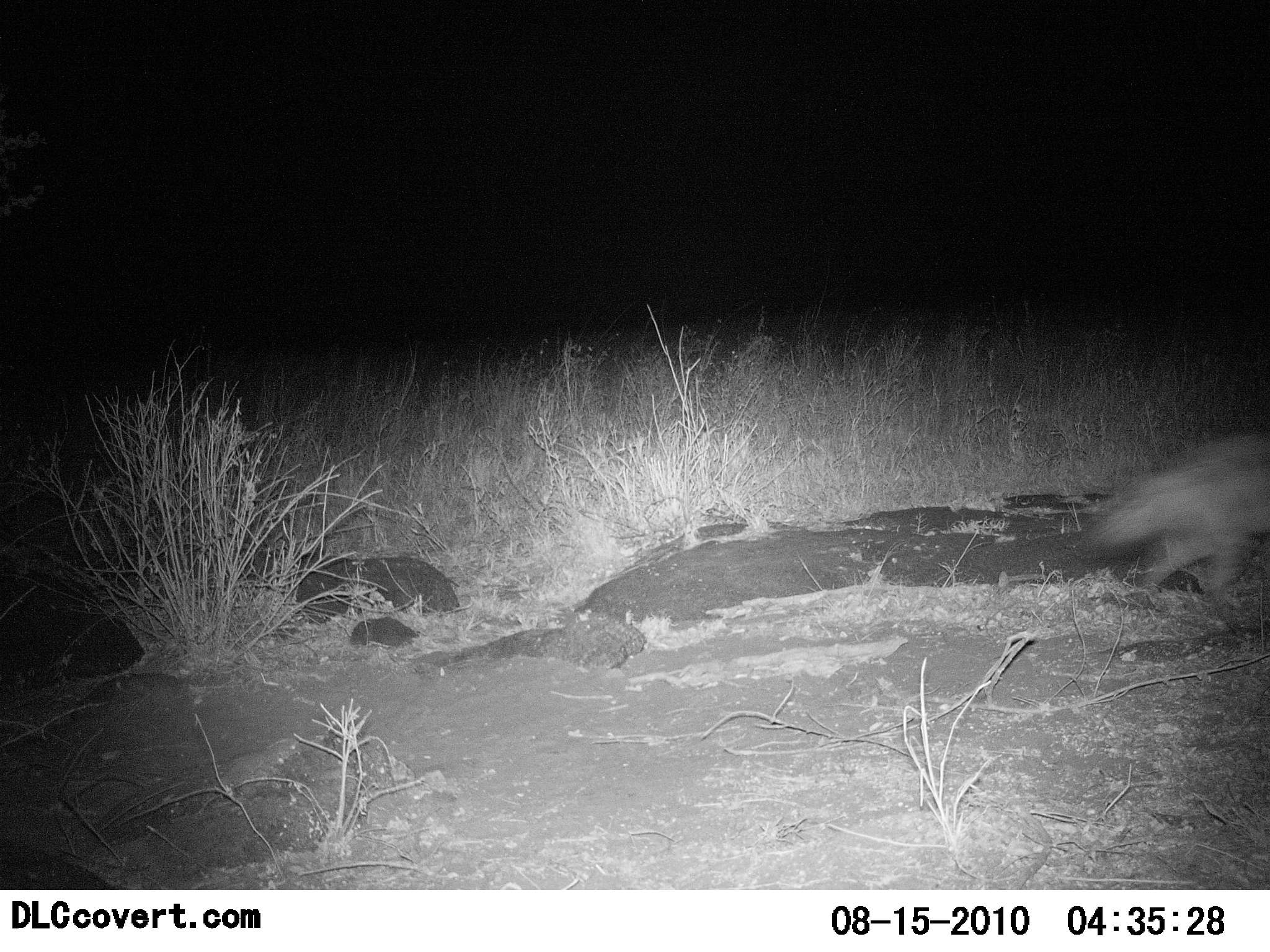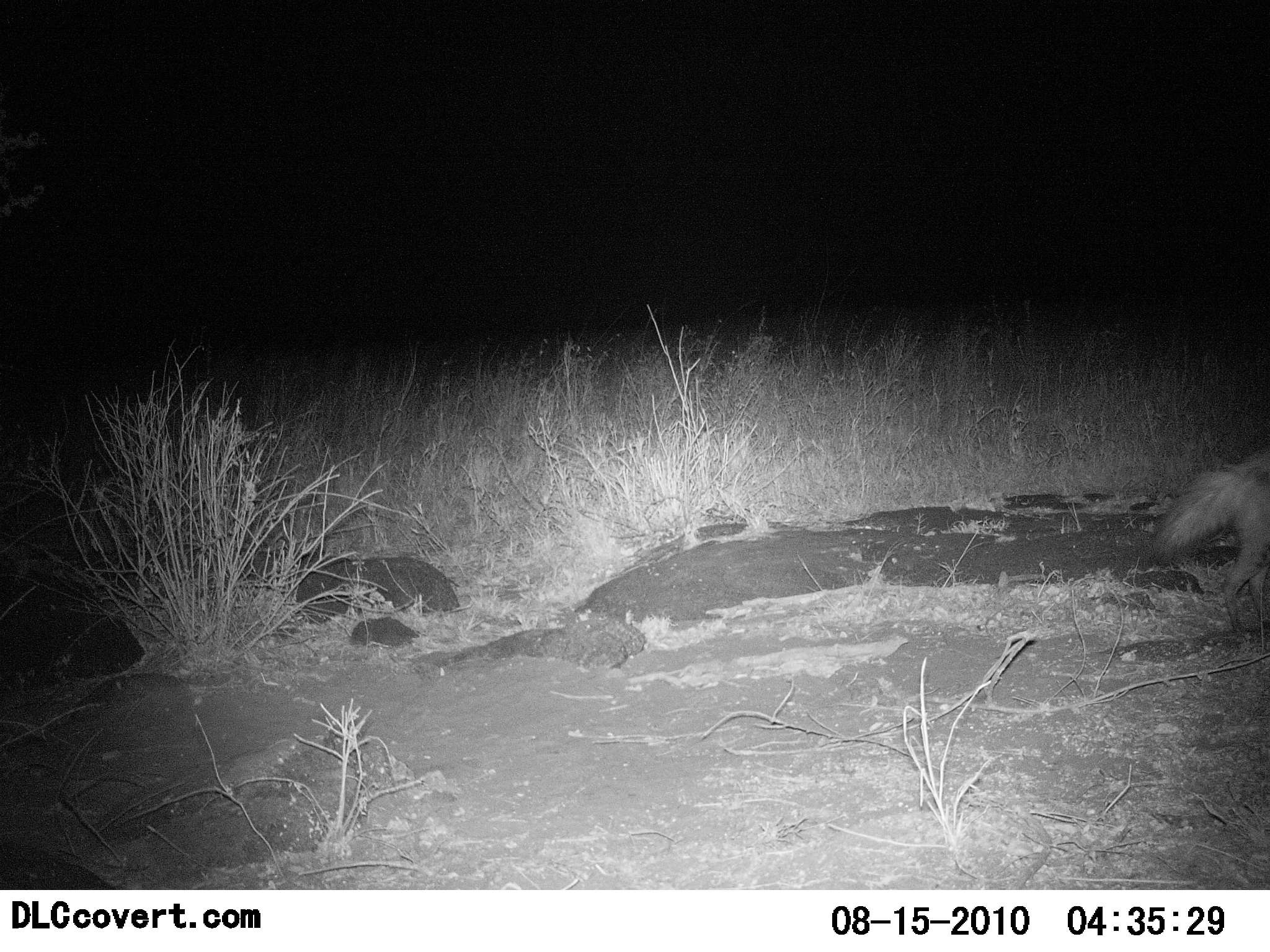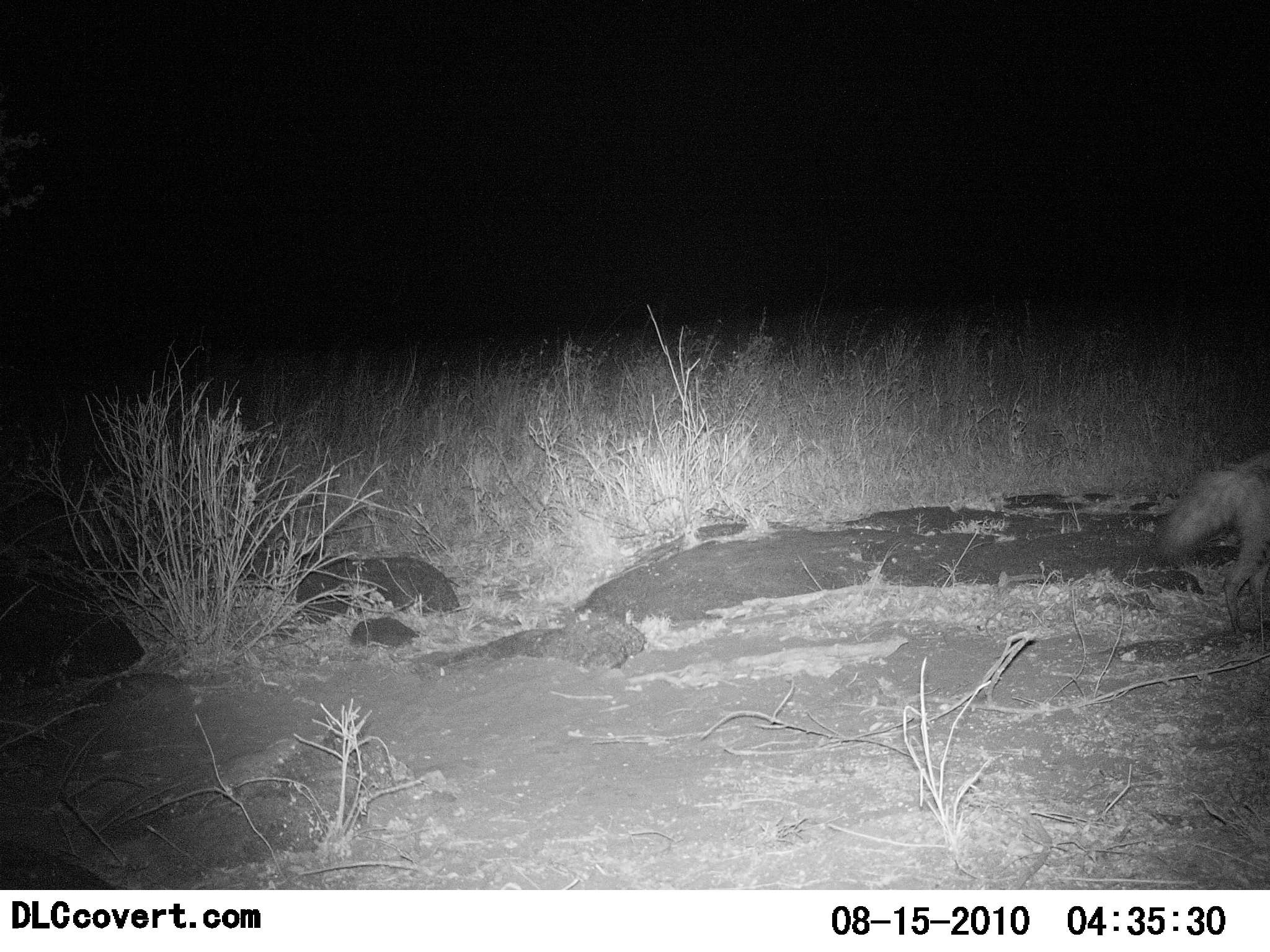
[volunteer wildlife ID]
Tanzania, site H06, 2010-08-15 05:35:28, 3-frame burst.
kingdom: Animalia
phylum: Chordata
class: Mammalia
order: Carnivora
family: Hyaenidae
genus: Hyaena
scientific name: Hyaena hyaena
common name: striped hyena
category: hyenastriped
Hyenastriped (striped hyena) (Hyaena hyaena), count 1. Behavior (volunteer vote fractions): standing 0%, resting 0%, moving 100%, interacting 0%. Young present (vote fraction): 0%. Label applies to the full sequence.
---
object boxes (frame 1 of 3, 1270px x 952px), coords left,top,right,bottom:
animal: 1073,430,1270,592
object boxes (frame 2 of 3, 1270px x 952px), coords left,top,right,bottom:
animal: 1145,448,1270,641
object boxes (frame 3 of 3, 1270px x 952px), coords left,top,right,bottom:
animal: 1154,449,1270,639